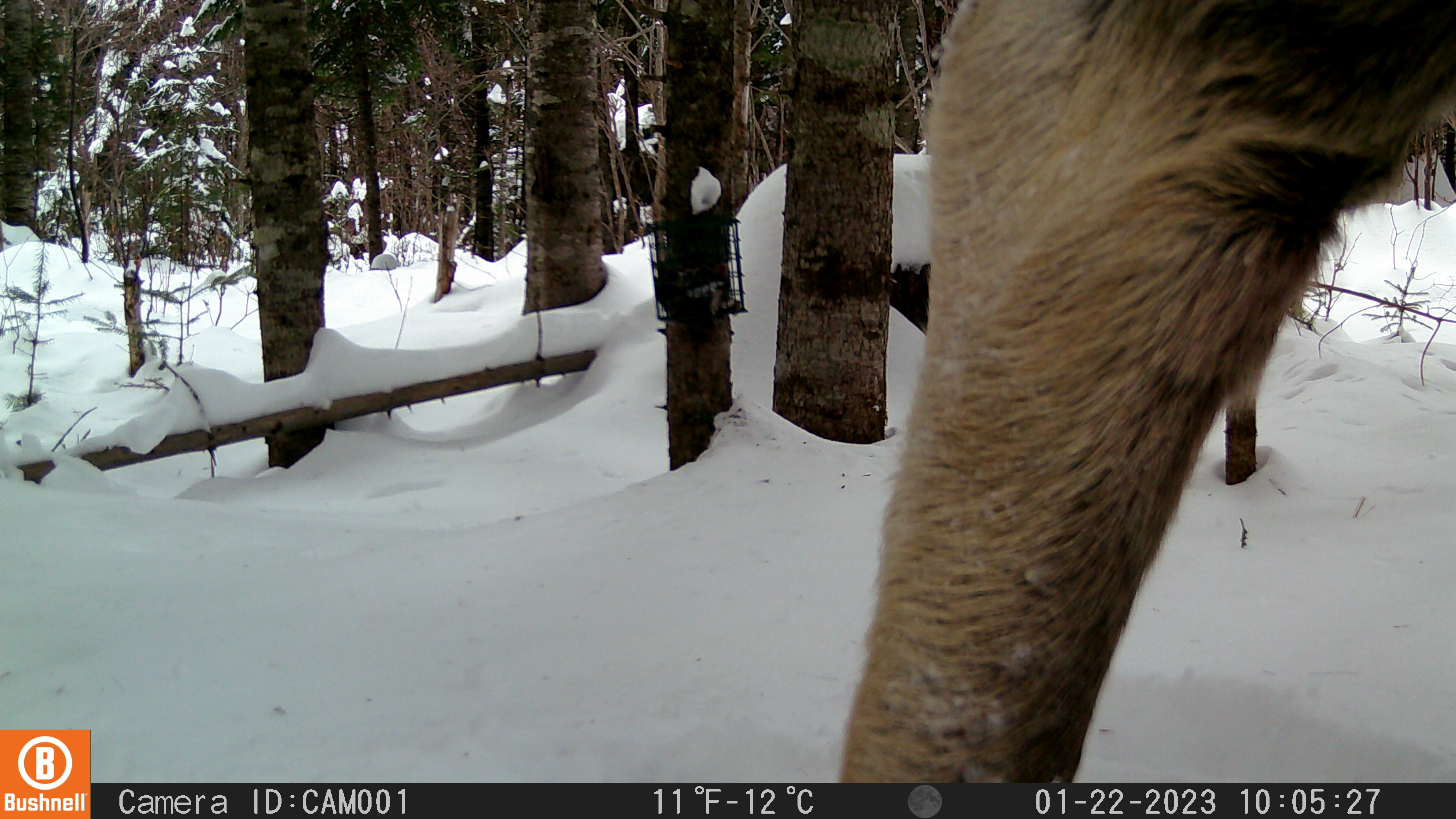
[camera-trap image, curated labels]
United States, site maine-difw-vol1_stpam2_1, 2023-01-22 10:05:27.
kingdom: Animalia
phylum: Chordata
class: Mammalia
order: Artiodactyla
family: Cervidae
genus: Alces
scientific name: Alces alces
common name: moose